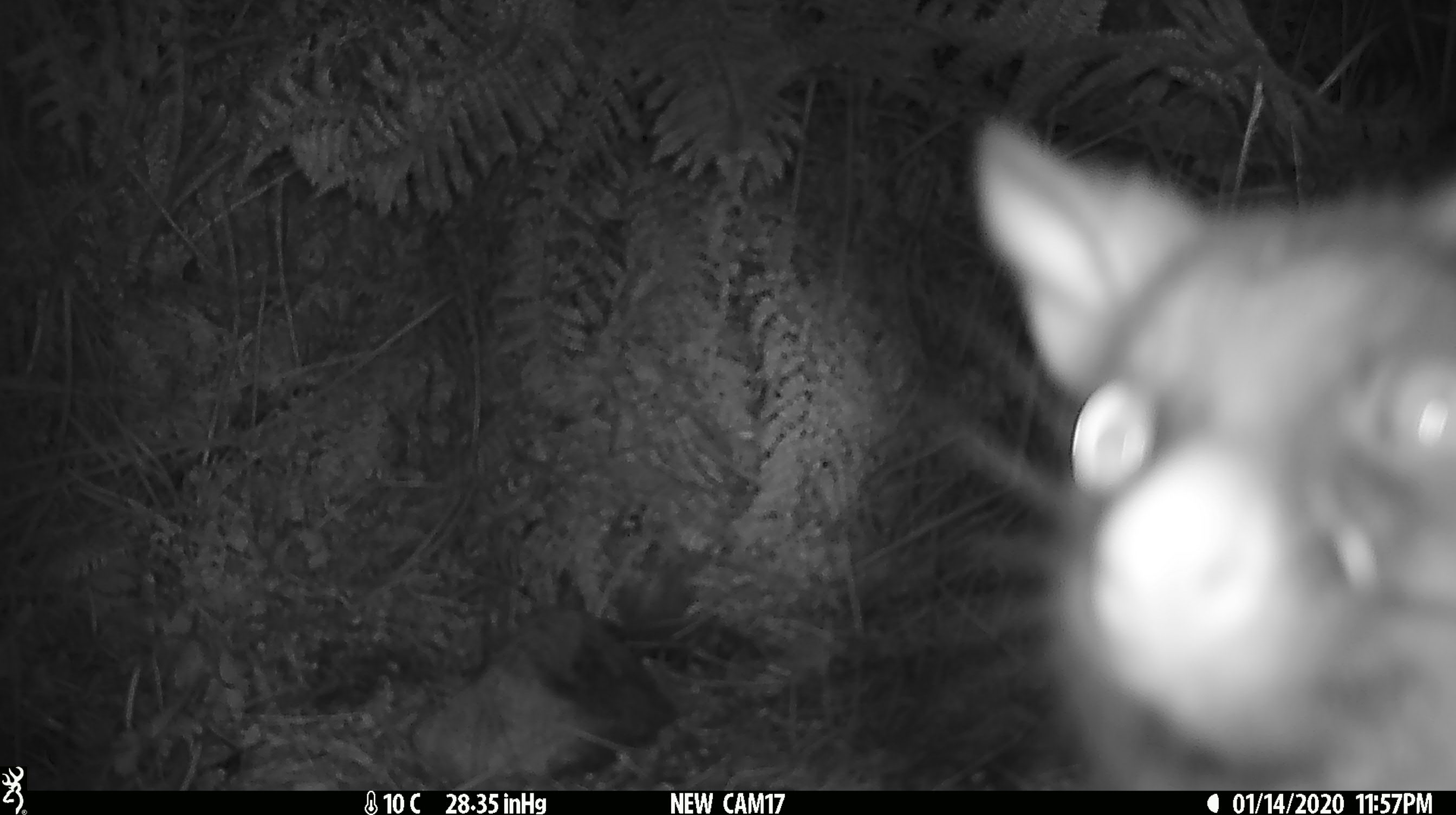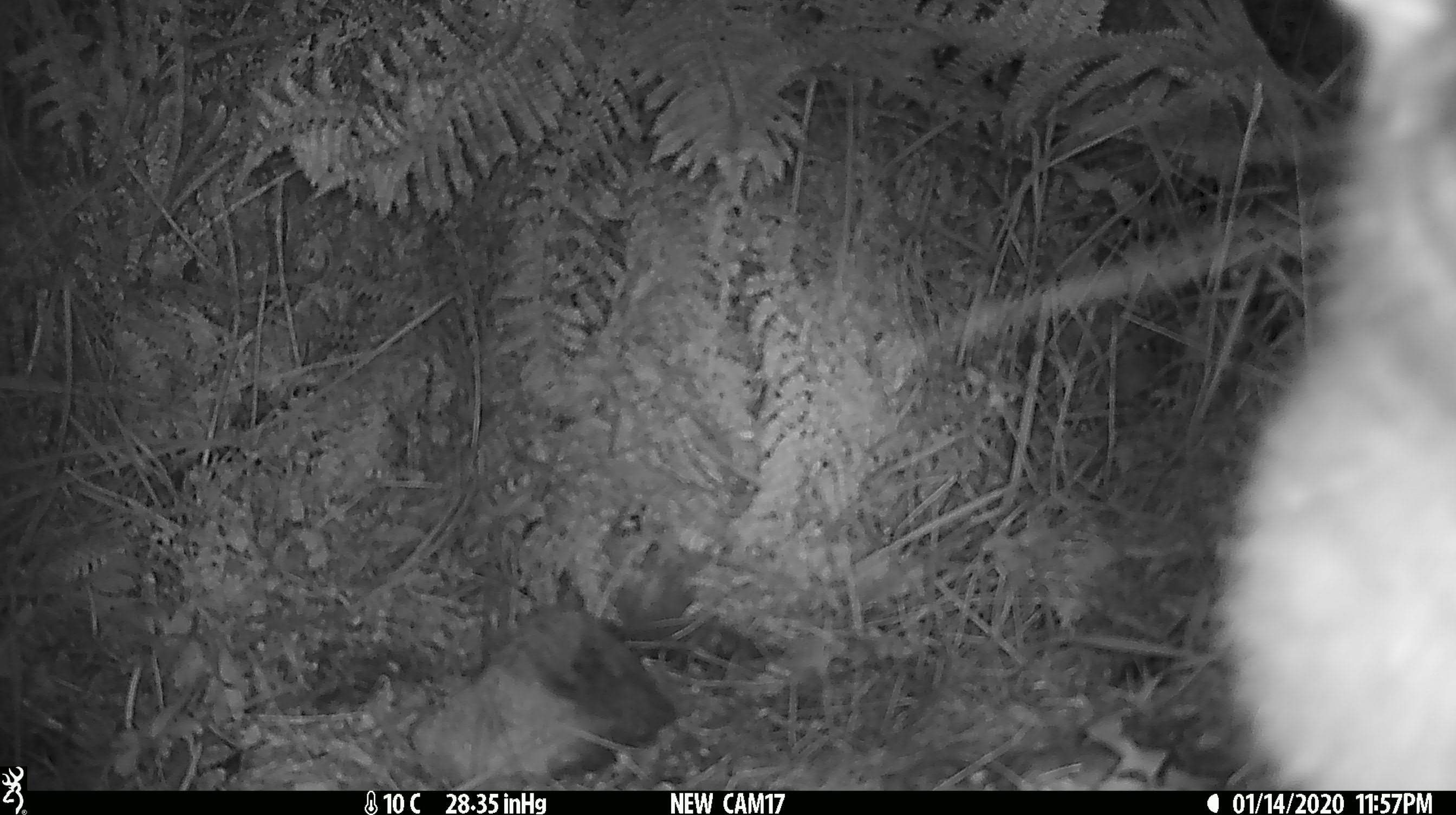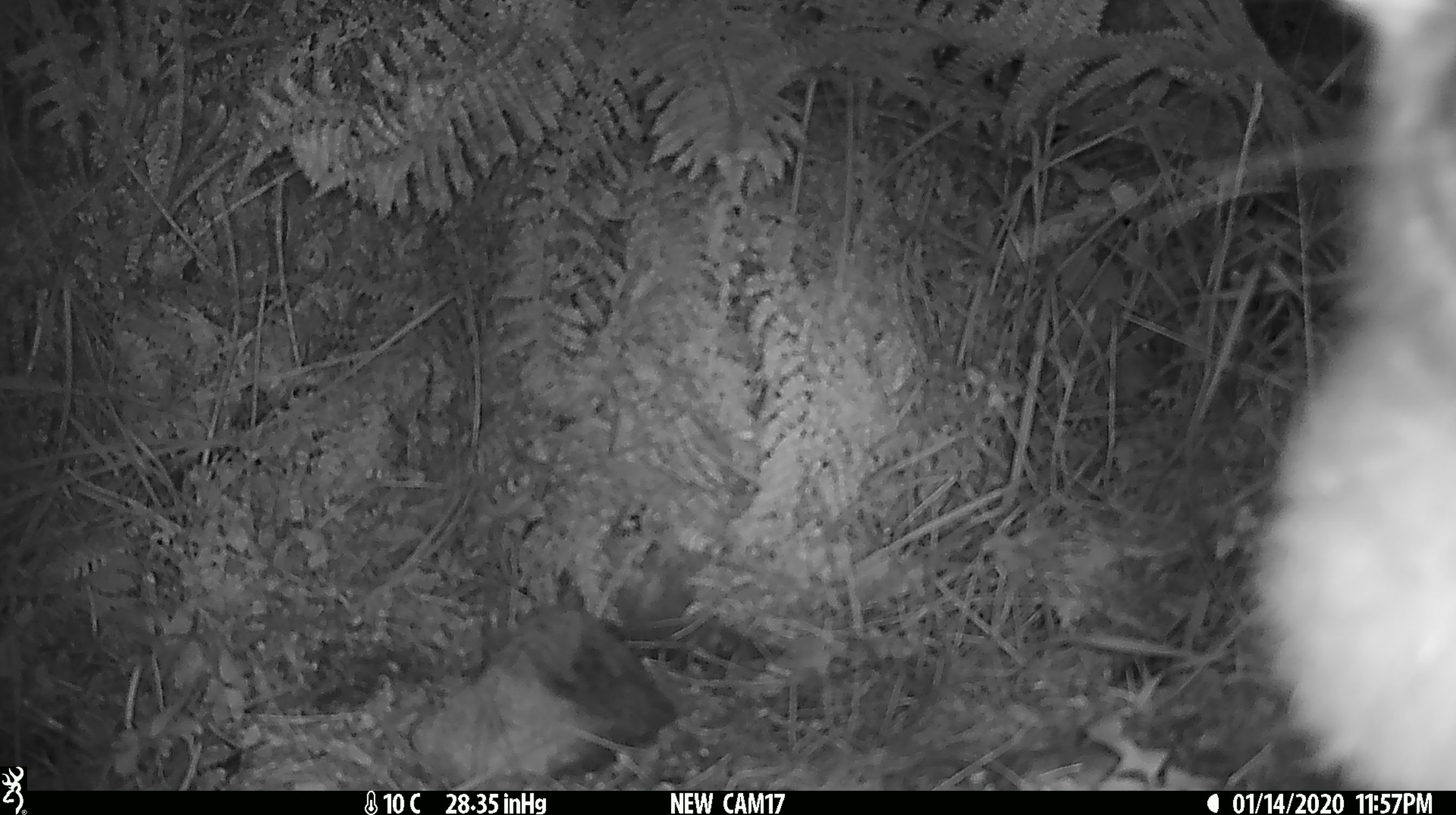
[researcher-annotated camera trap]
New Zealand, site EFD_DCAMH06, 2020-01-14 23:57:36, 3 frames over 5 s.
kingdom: Animalia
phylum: Chordata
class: Mammalia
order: Diprotodontia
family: Phalangeridae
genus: Trichosurus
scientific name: Trichosurus vulpecula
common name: common brushtail possum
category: possum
Possum (common brushtail possum) (Trichosurus vulpecula).